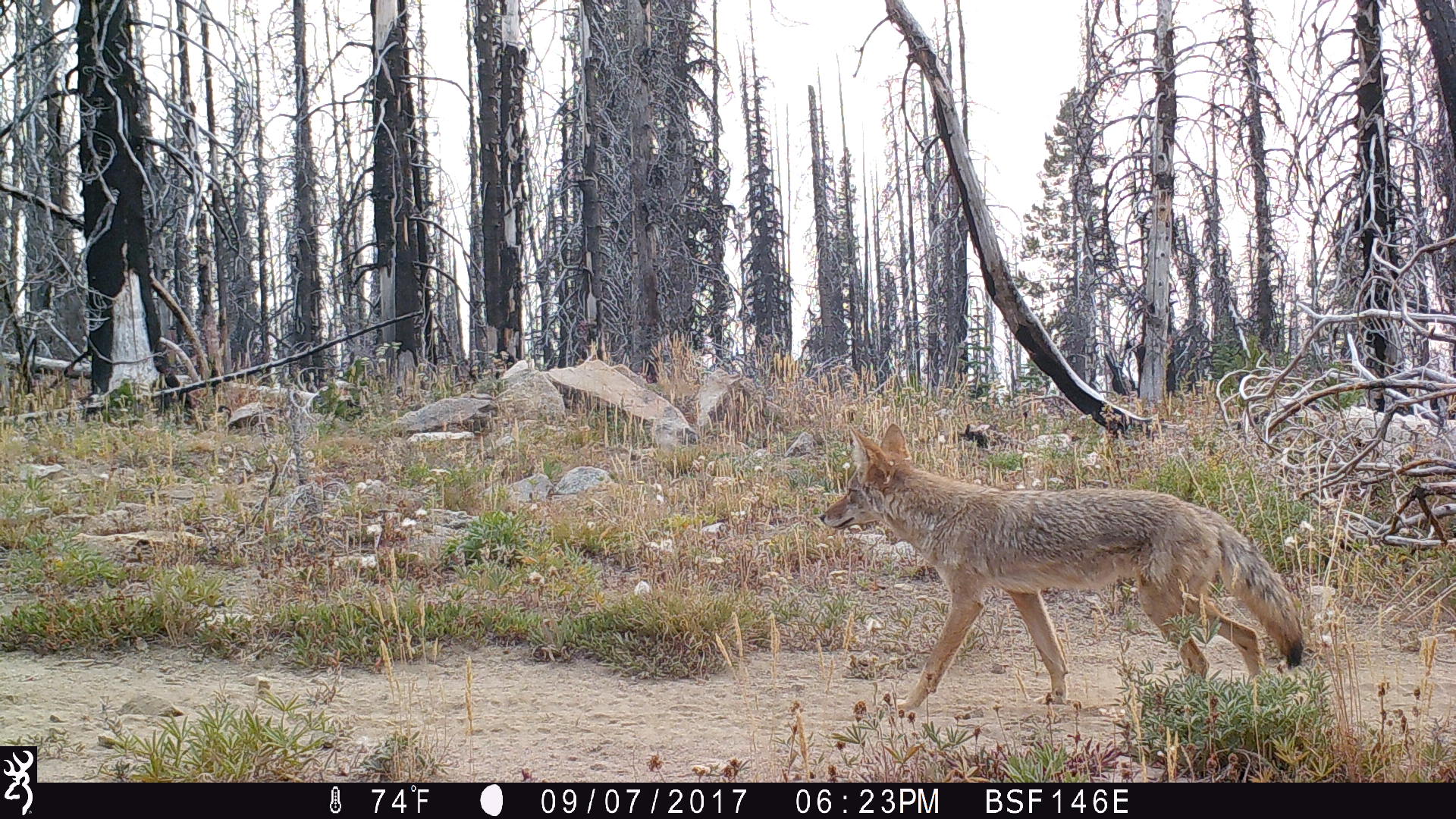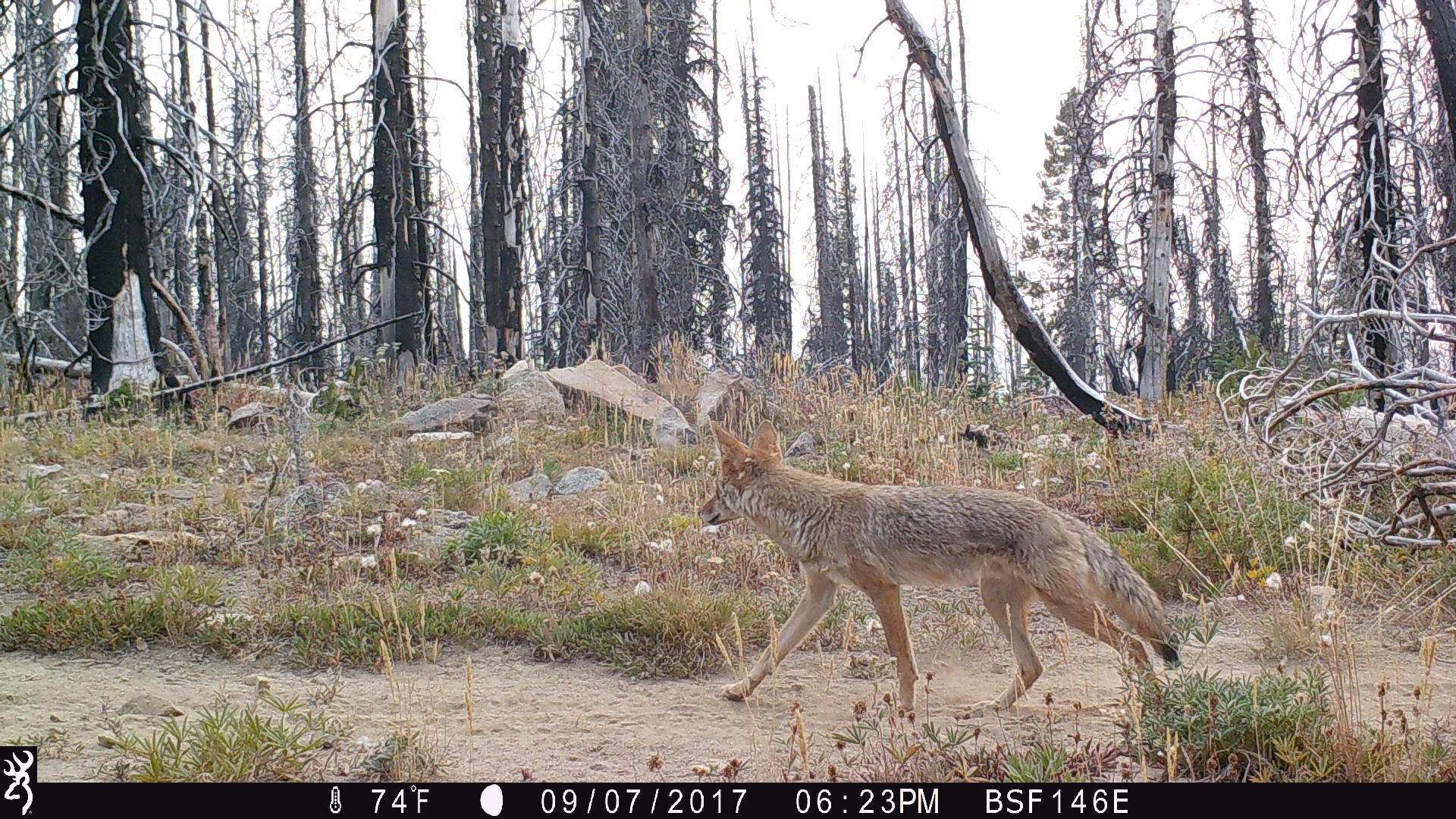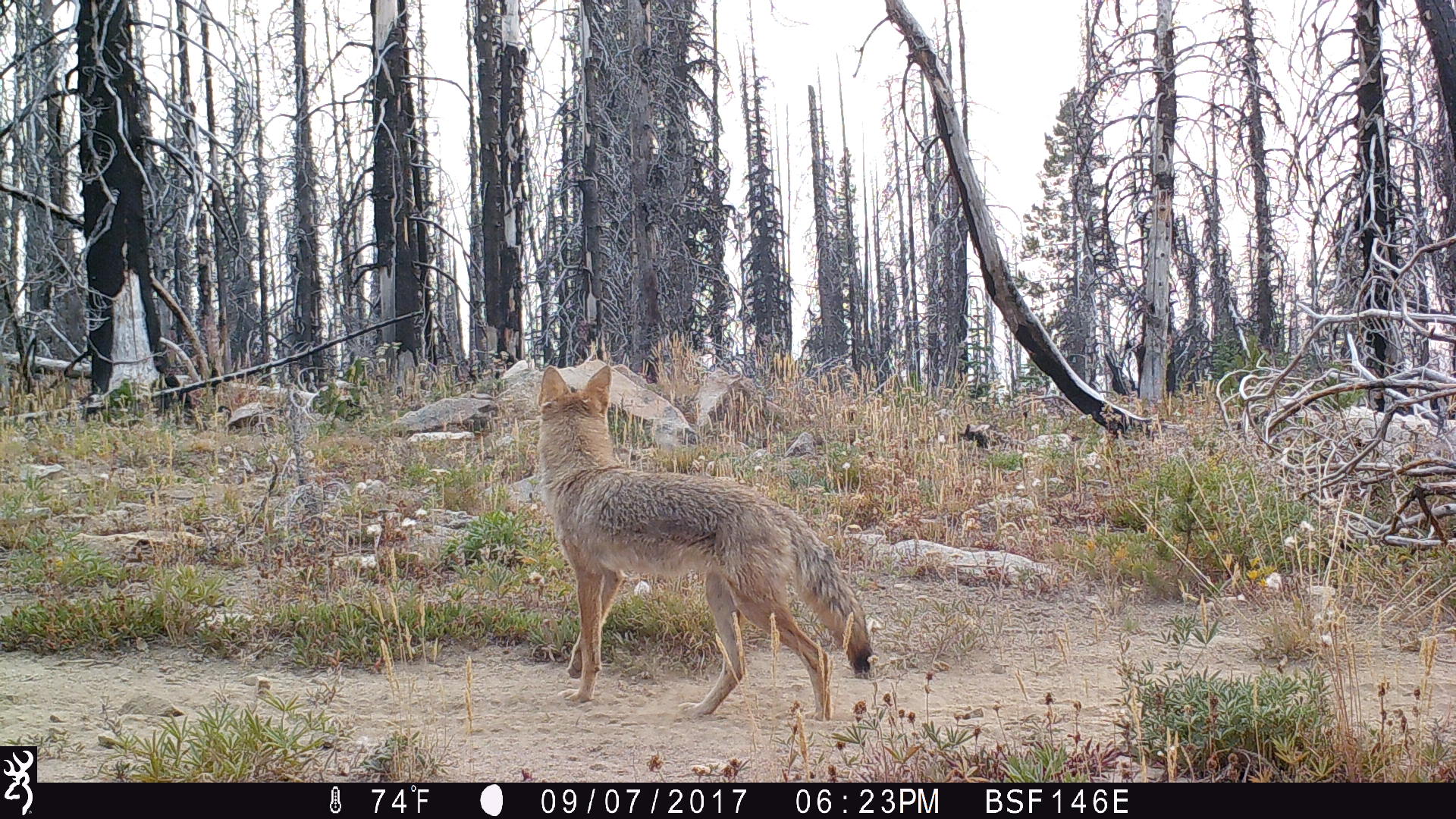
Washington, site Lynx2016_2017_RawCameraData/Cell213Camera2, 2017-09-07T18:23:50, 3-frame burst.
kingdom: Animalia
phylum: Chordata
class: Mammalia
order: Carnivora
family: Canidae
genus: Canis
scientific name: Canis latrans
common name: coyote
Canis latrans (coyote). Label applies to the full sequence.